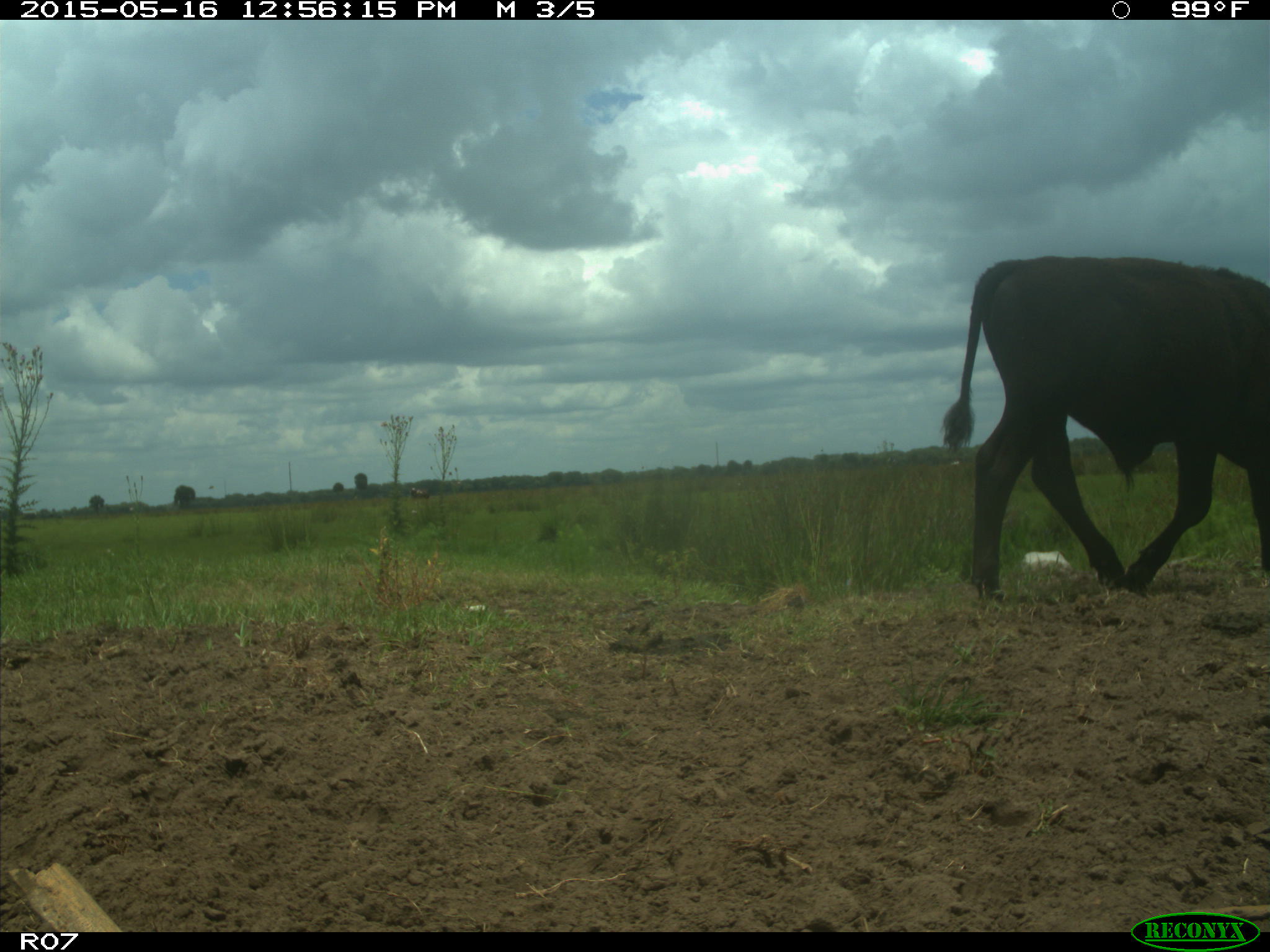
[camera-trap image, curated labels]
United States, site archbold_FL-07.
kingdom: Animalia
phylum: Chordata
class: Mammalia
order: Artiodactyla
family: Bovidae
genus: Bos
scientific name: Bos taurus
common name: domestic cow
Bos taurus (domestic cow).